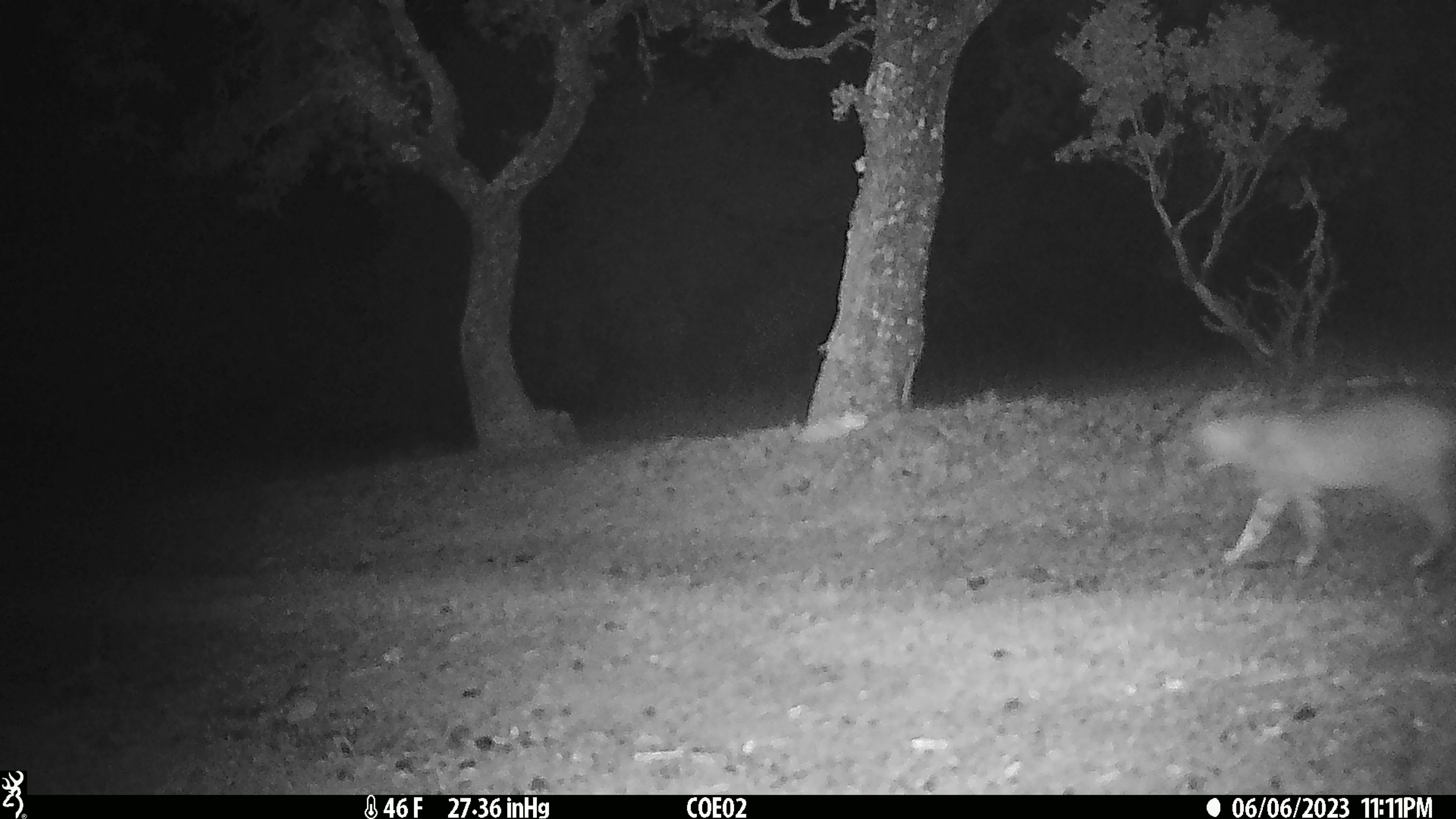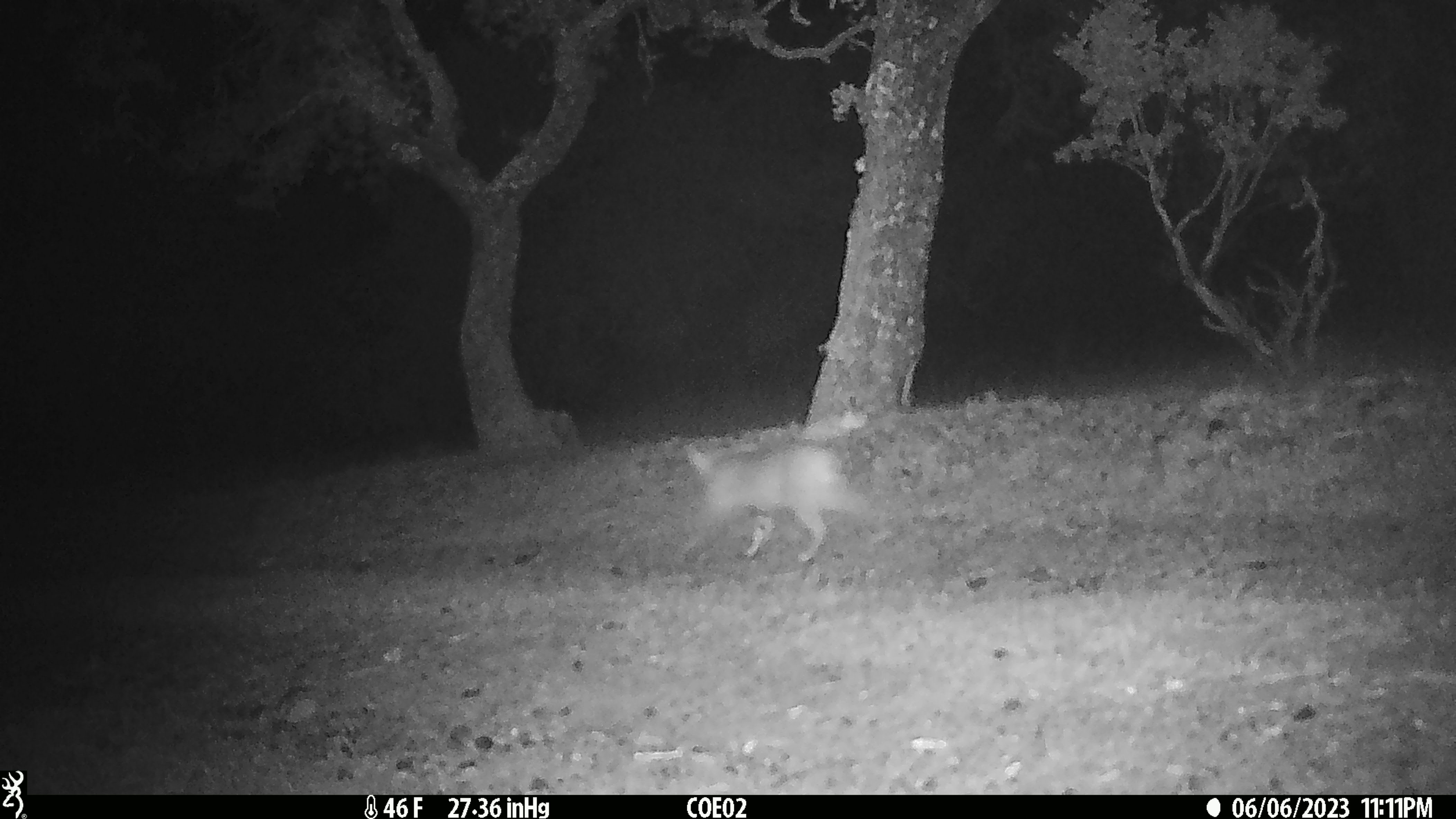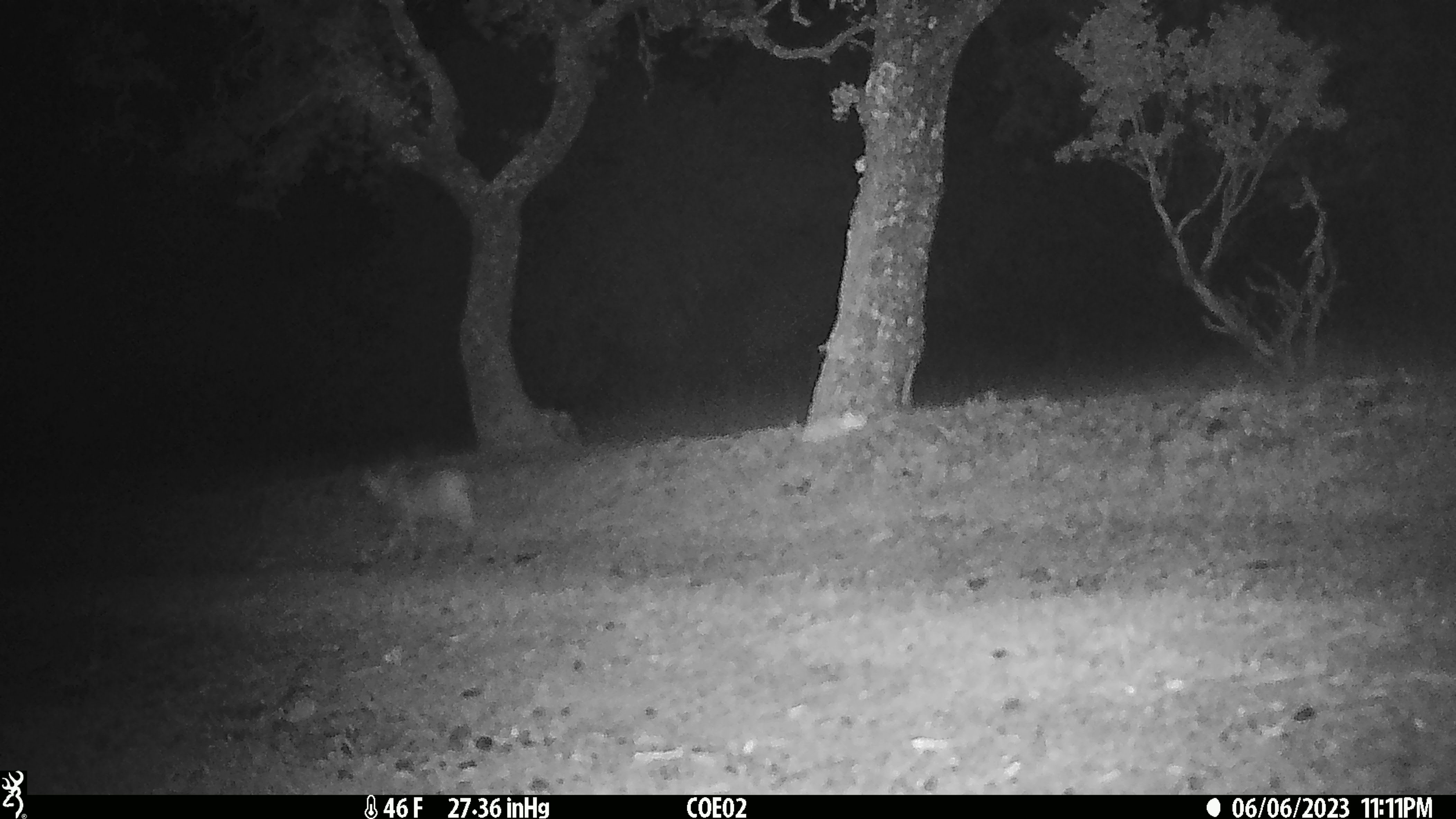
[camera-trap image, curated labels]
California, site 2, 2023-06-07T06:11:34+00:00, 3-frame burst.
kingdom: Animalia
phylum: Chordata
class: Mammalia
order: Carnivora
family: Felidae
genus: Lynx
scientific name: Lynx rufus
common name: bobcat